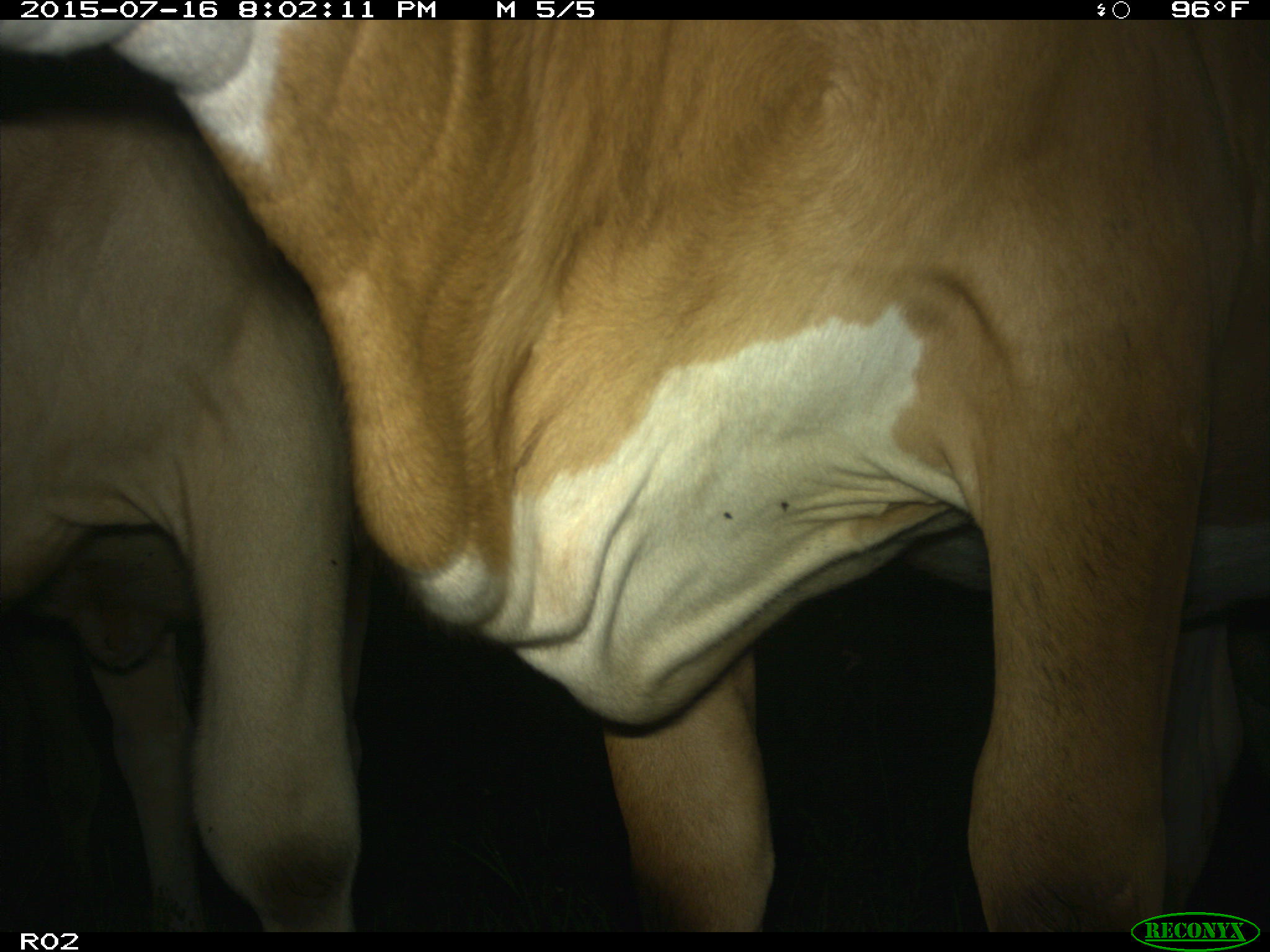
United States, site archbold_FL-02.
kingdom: Animalia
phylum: Chordata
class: Mammalia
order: Artiodactyla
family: Bovidae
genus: Bos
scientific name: Bos taurus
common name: domestic cow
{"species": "Bos taurus (domestic cow)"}